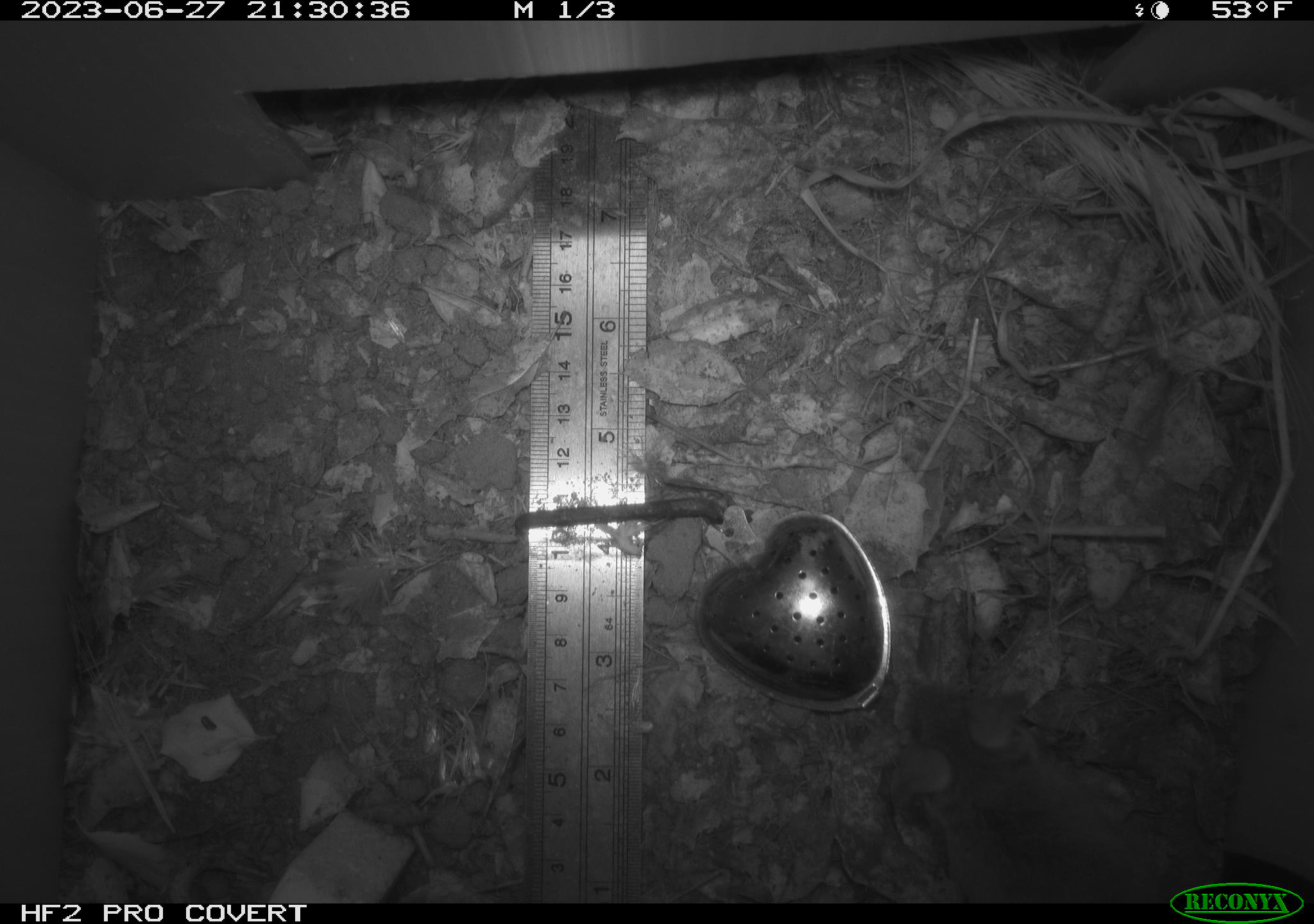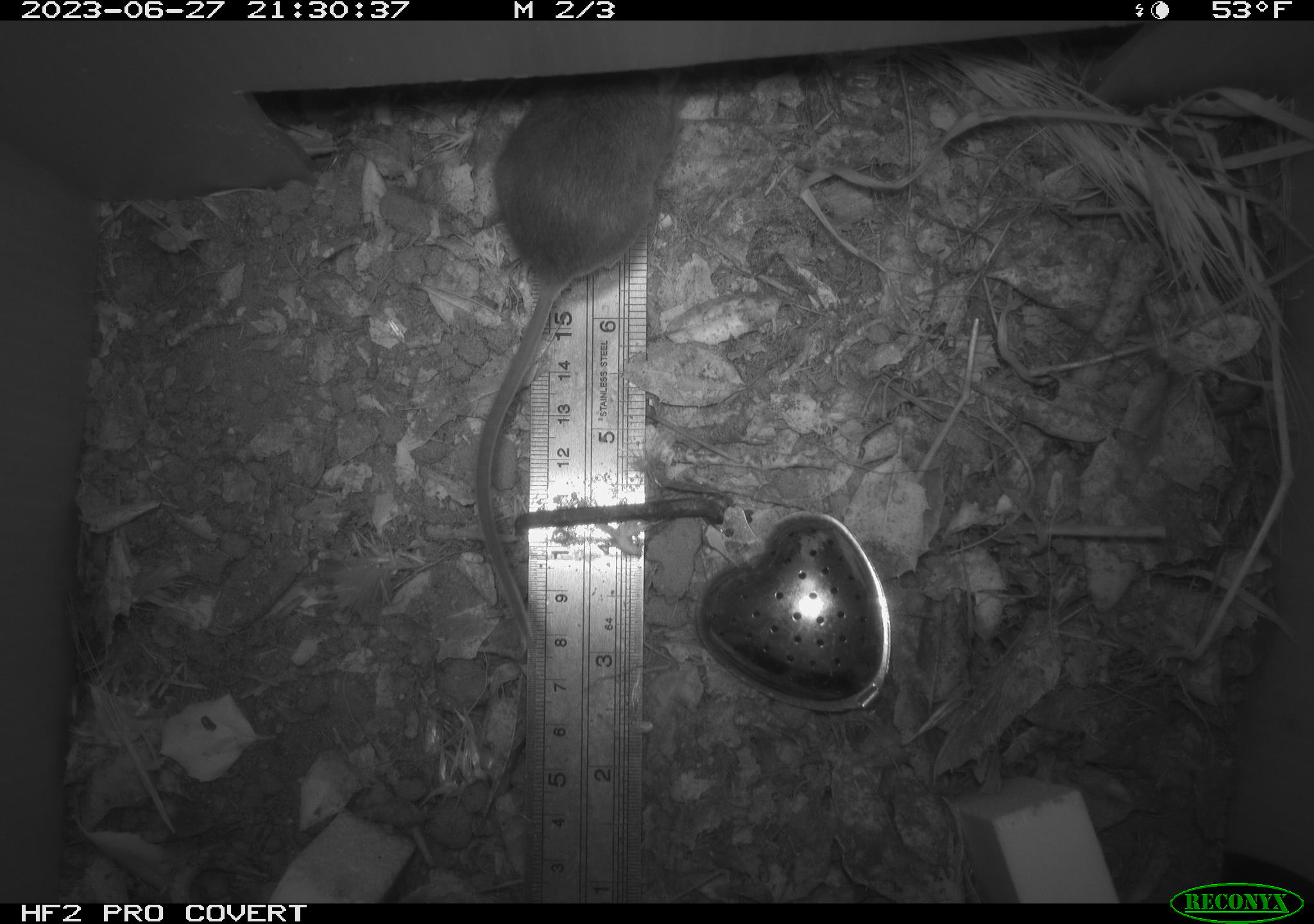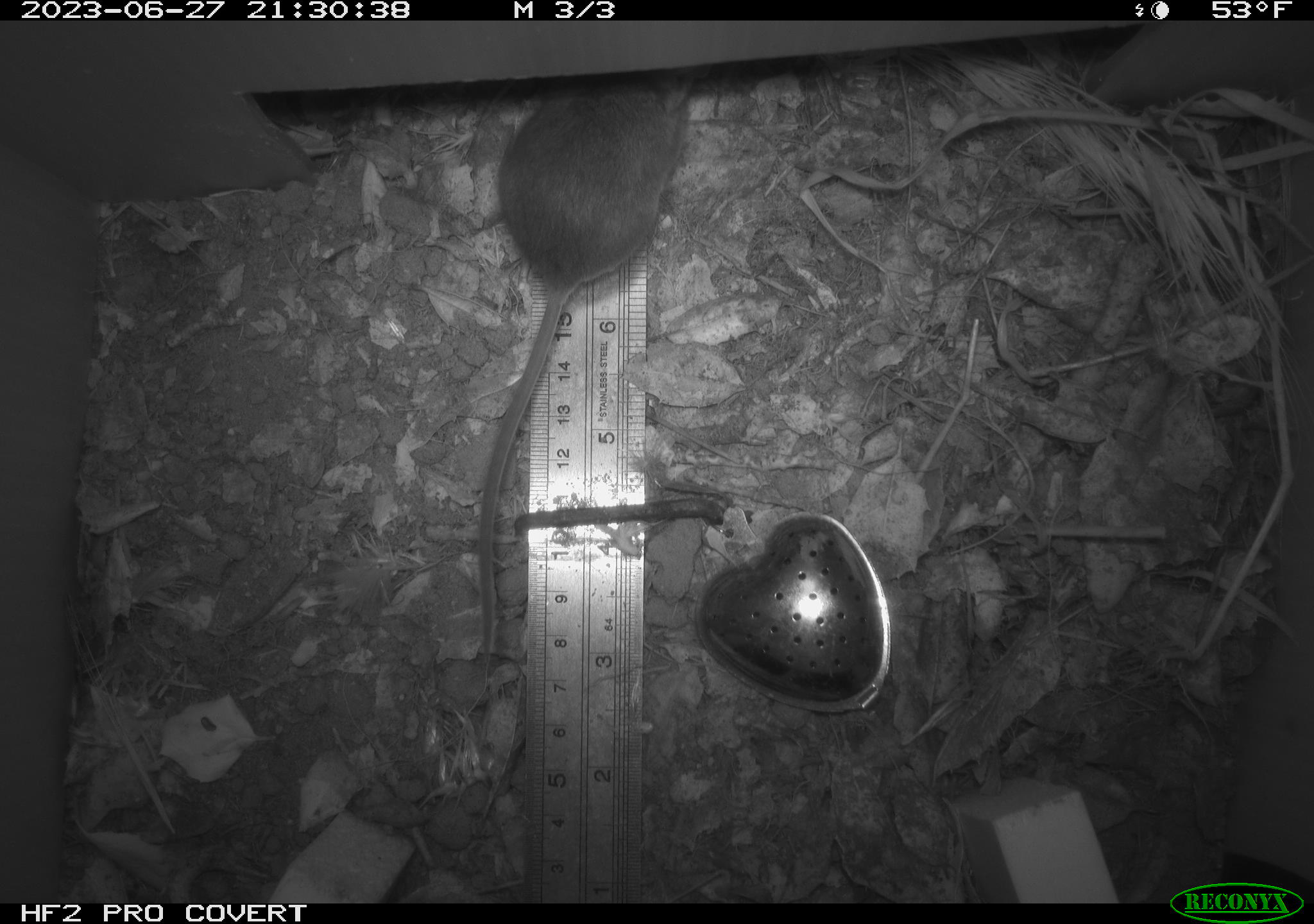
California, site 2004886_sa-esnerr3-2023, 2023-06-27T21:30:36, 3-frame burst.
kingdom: Animalia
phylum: Chordata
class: Mammalia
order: Rodentia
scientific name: Rodentia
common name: mouse species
Mouse species (Rodentia).